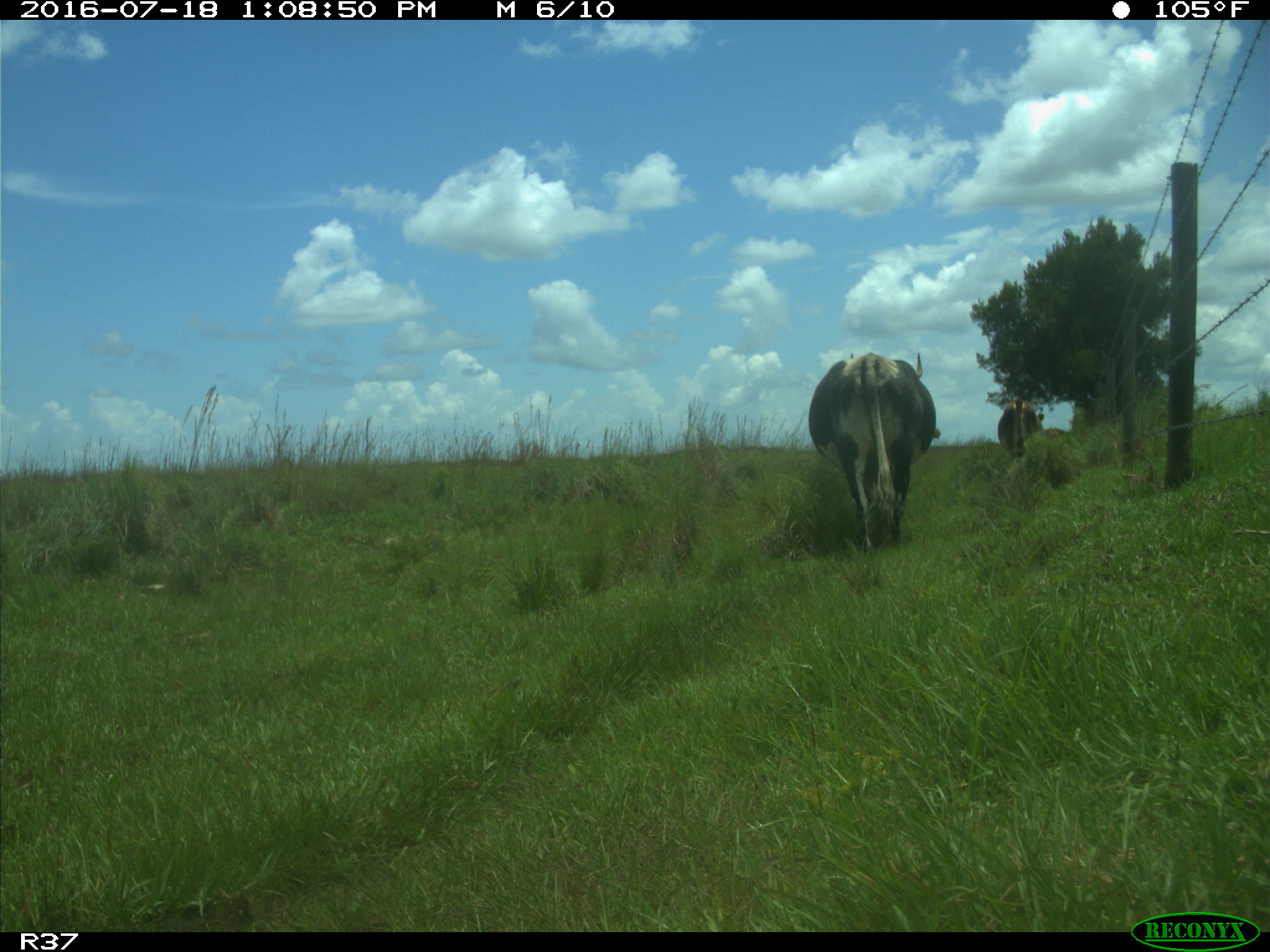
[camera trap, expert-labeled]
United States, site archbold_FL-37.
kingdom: Animalia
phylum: Chordata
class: Mammalia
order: Artiodactyla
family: Bovidae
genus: Bos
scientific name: Bos taurus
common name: domestic cow